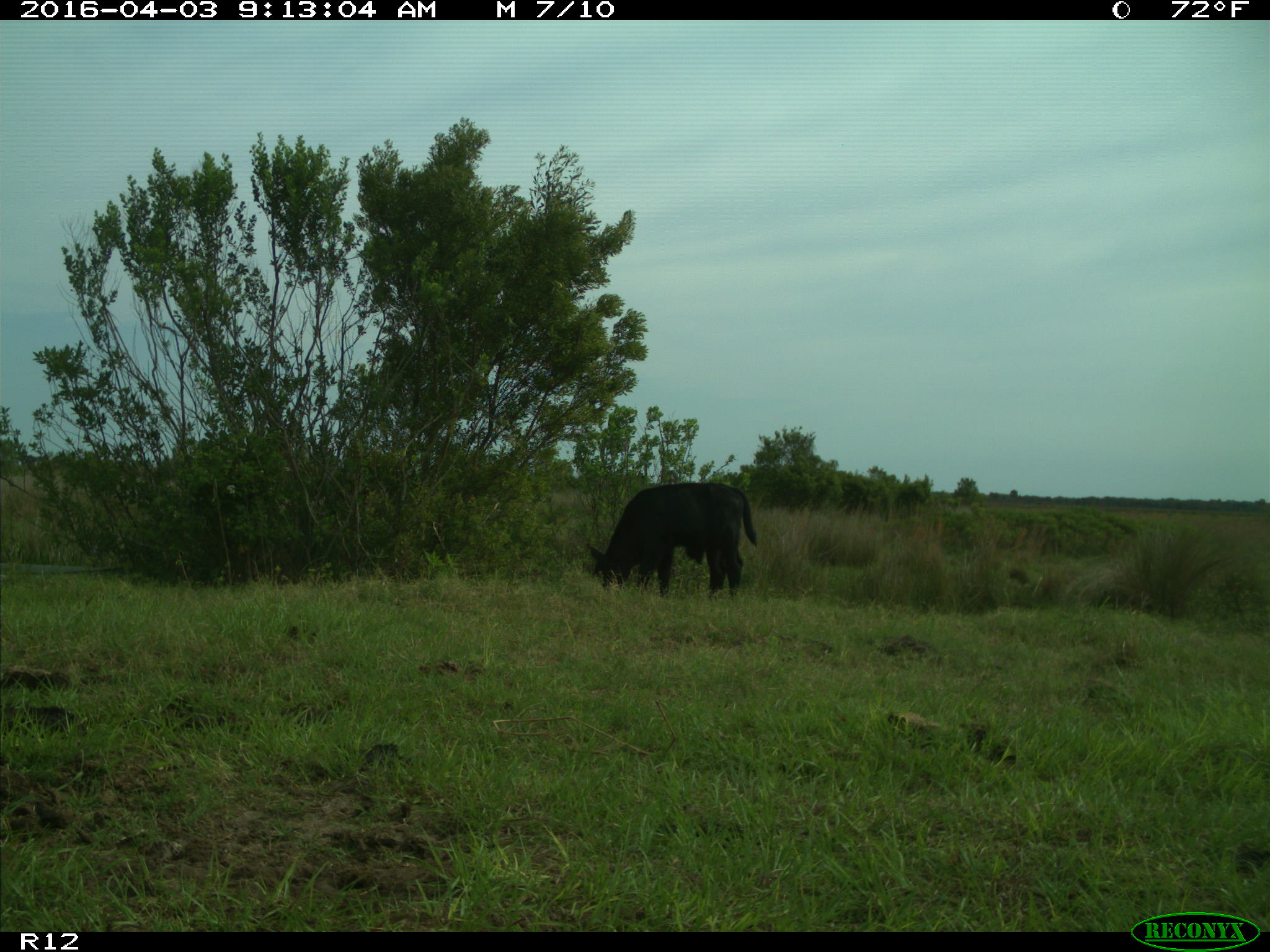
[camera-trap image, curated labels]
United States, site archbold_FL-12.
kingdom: Animalia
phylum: Chordata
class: Mammalia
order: Artiodactyla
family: Bovidae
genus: Bos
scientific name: Bos taurus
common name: domestic cow